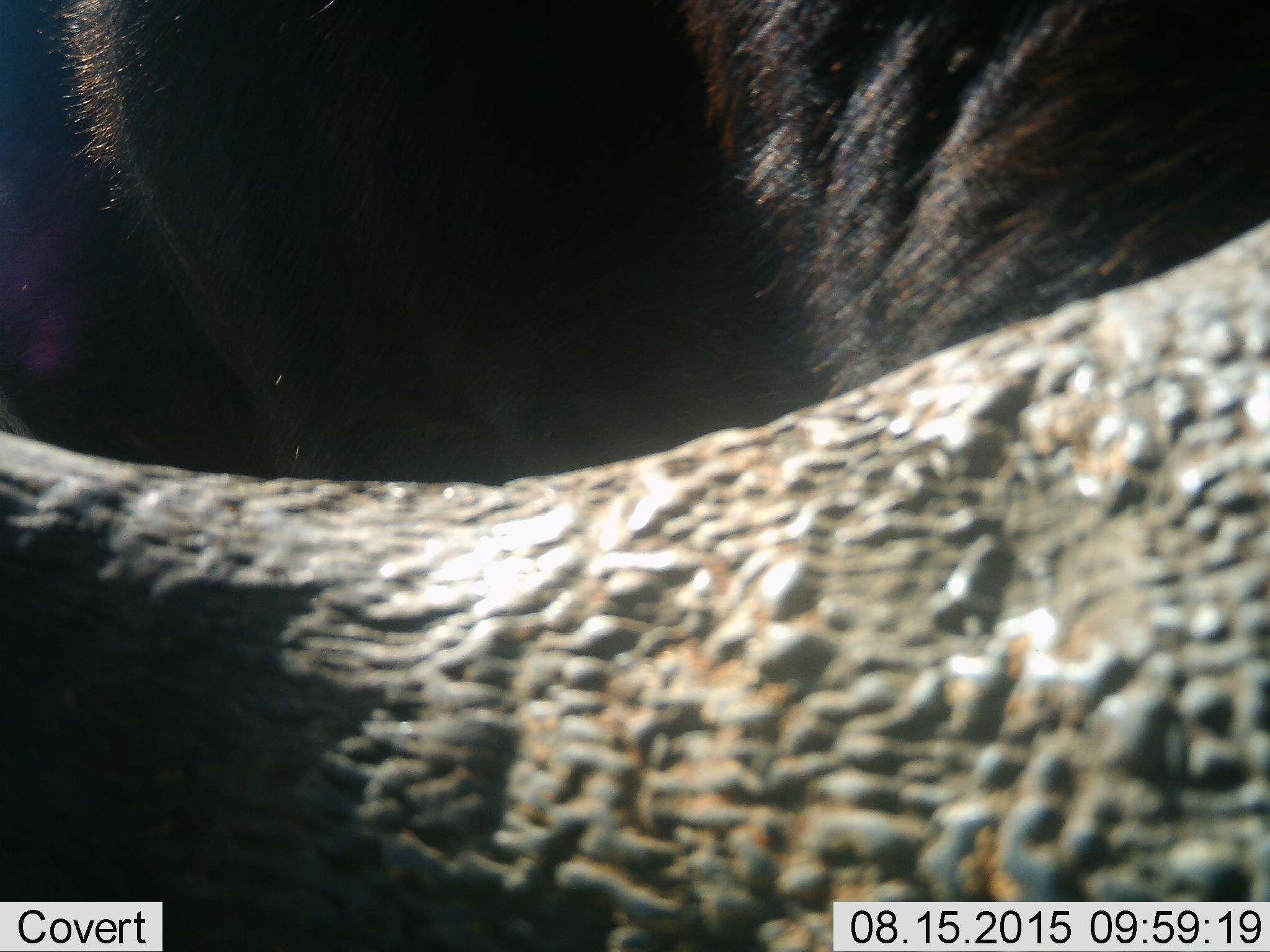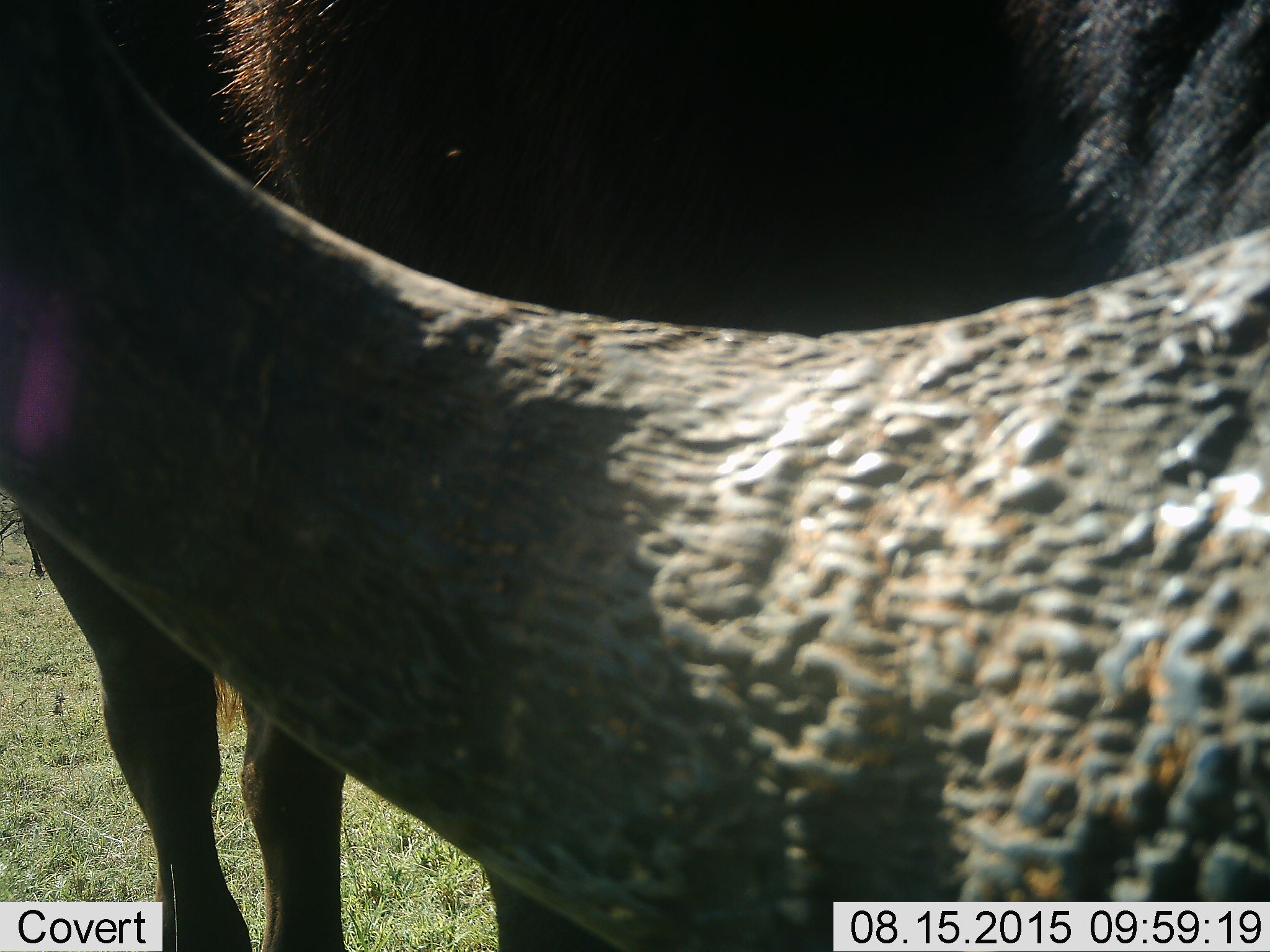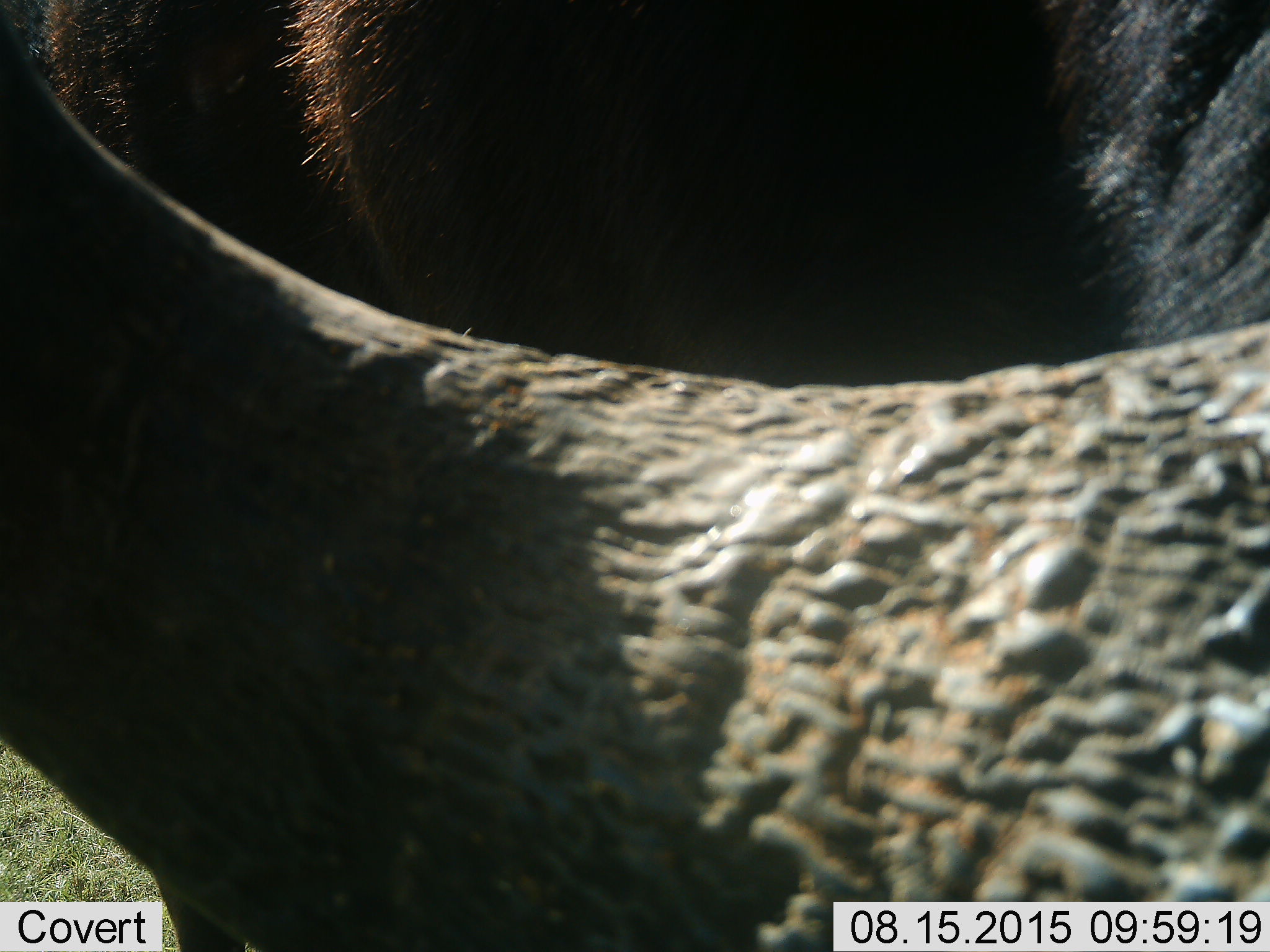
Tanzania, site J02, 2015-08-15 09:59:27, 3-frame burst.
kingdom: Animalia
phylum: Chordata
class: Mammalia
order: Artiodactyla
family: Bovidae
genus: Syncerus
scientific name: Syncerus caffer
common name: cape buffalo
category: buffalo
Buffalo (cape buffalo) (Syncerus caffer), count 1. Behavior (volunteer vote fractions): standing 75%, resting 0%, moving 0%, interacting 25%. Young present (vote fraction): 0%. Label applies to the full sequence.